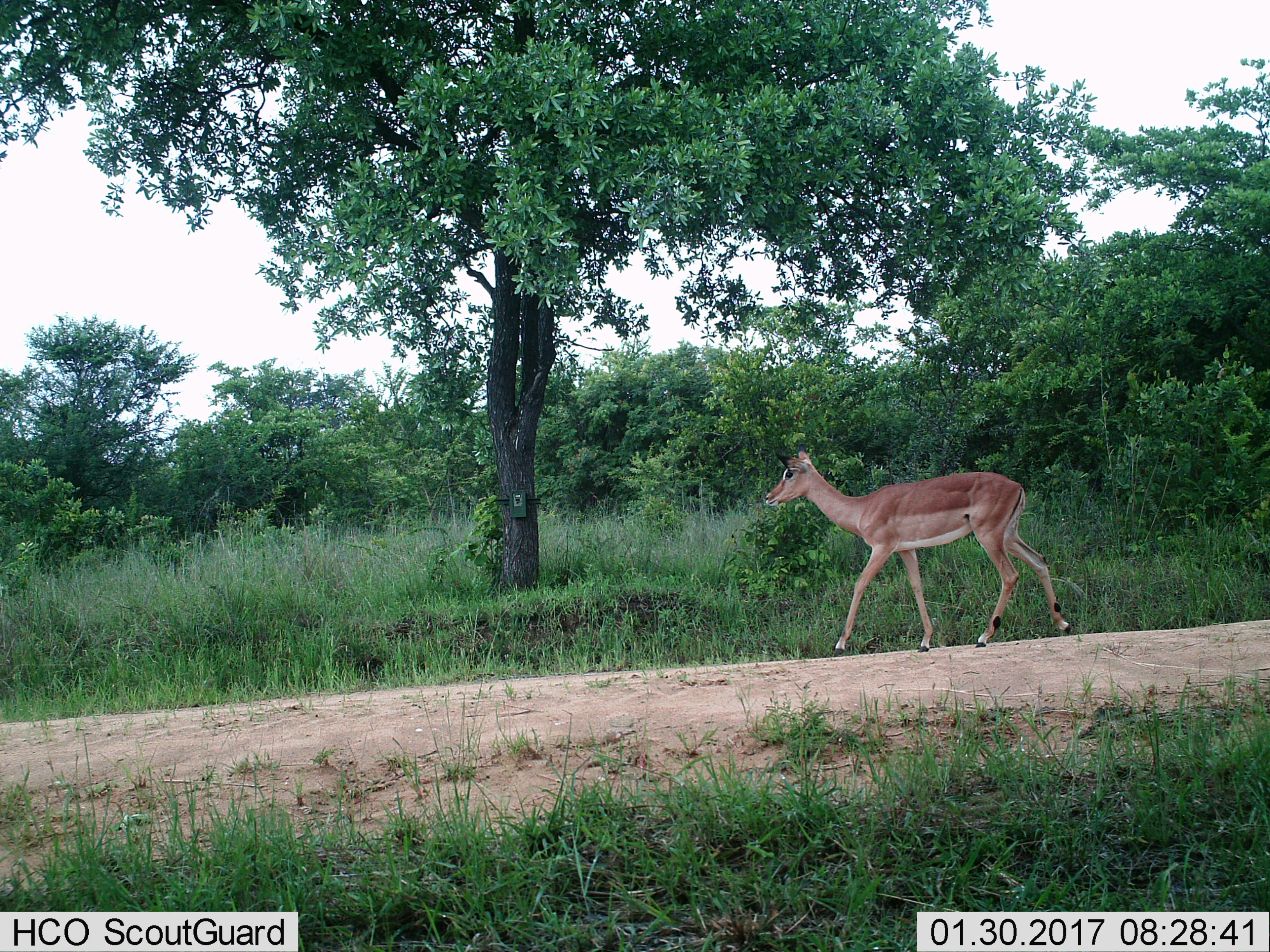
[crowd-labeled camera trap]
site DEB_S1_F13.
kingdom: Animalia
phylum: Chordata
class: Mammalia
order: Artiodactyla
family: Bovidae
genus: Aepyceros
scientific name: Aepyceros melampus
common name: impala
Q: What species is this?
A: Impala (Aepyceros melampus).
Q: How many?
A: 1.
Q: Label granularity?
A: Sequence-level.